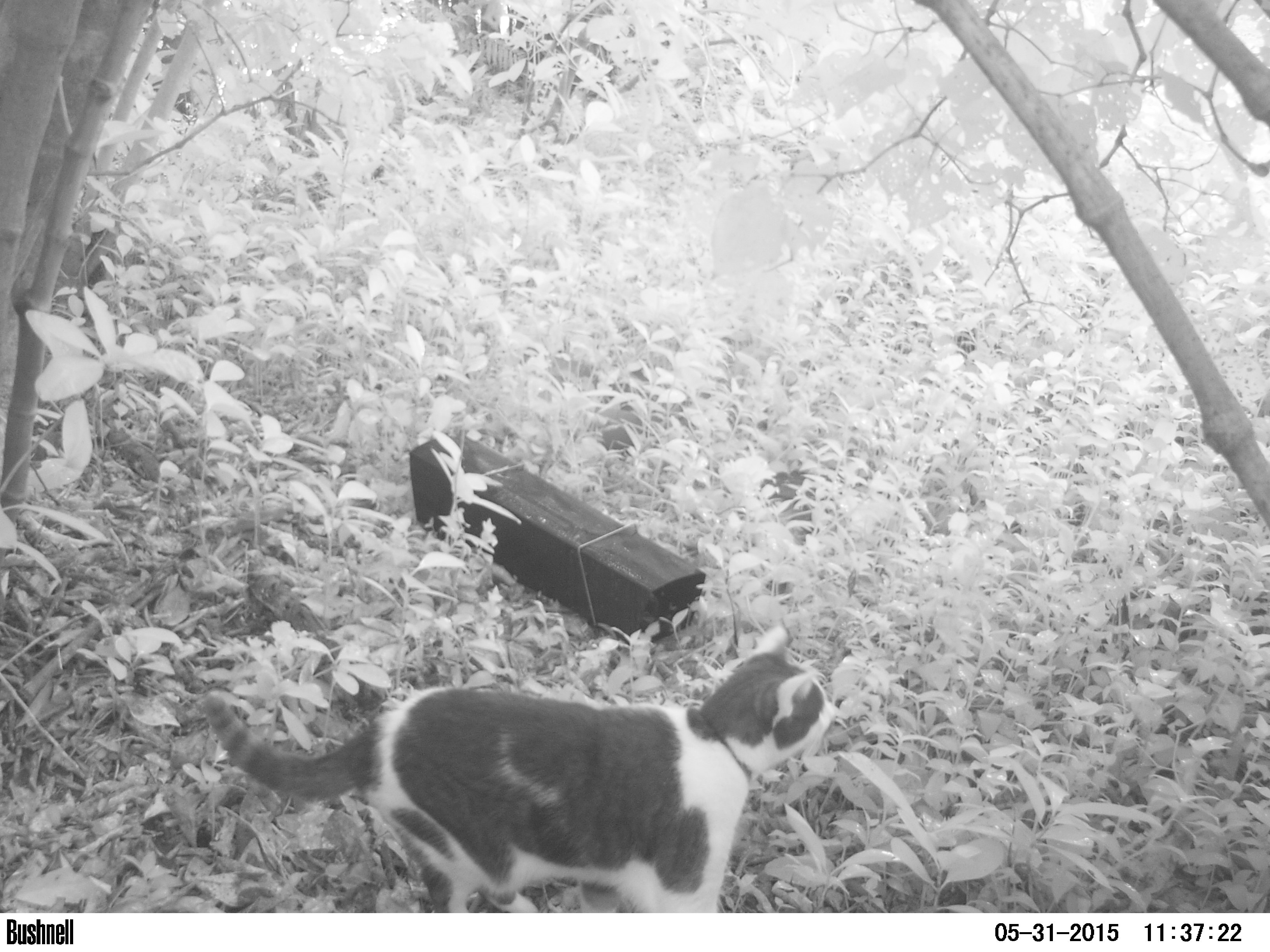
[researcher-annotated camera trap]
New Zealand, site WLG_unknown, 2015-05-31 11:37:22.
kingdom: Animalia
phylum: Chordata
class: Mammalia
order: Carnivora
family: Felidae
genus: Felis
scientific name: Felis catus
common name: domestic cat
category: cat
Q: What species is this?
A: Cat (domestic cat) (Felis catus).